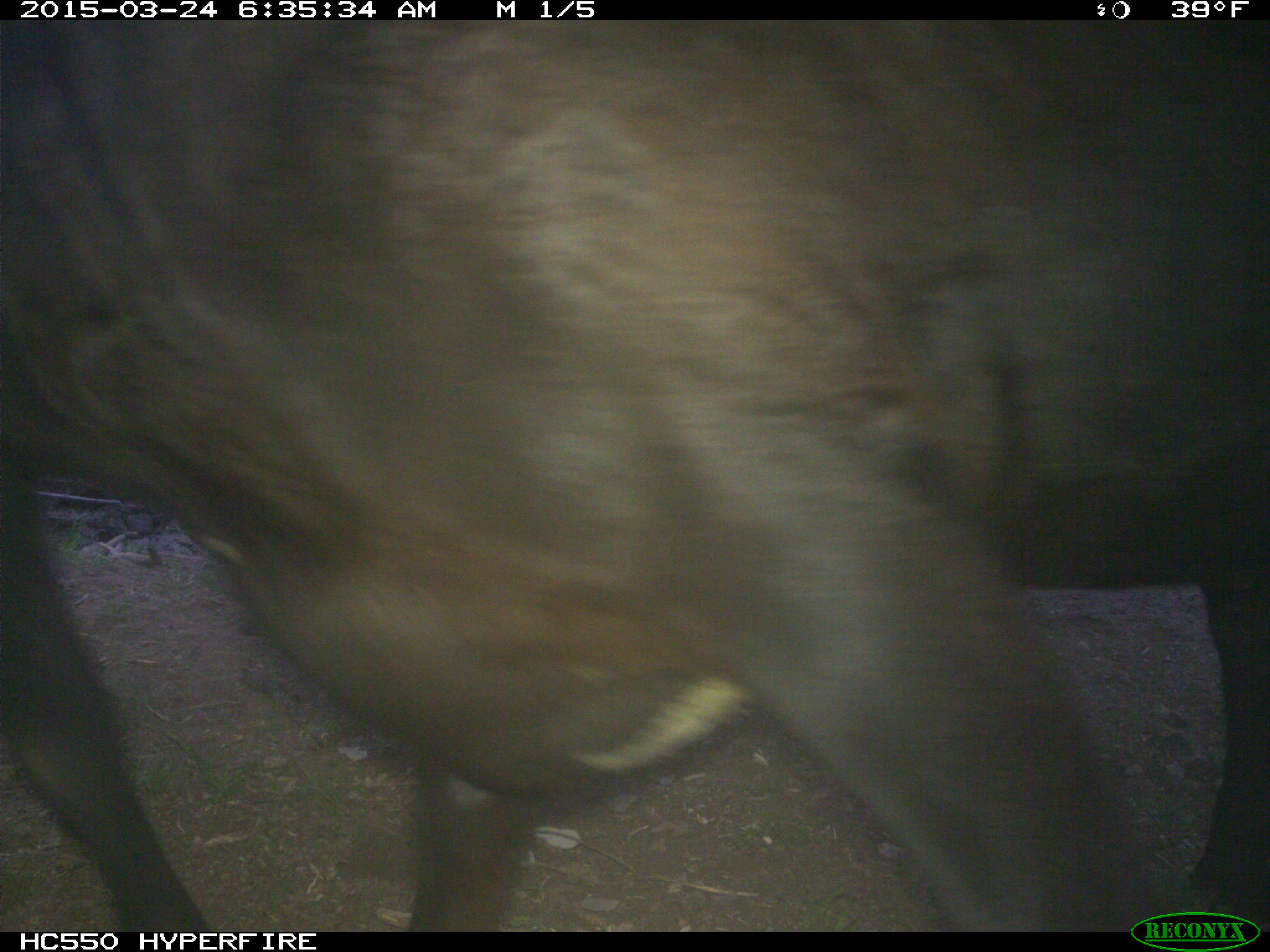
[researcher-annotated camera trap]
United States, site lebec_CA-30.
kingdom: Animalia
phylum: Chordata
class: Mammalia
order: Artiodactyla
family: Bovidae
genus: Bos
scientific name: Bos taurus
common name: domestic cow